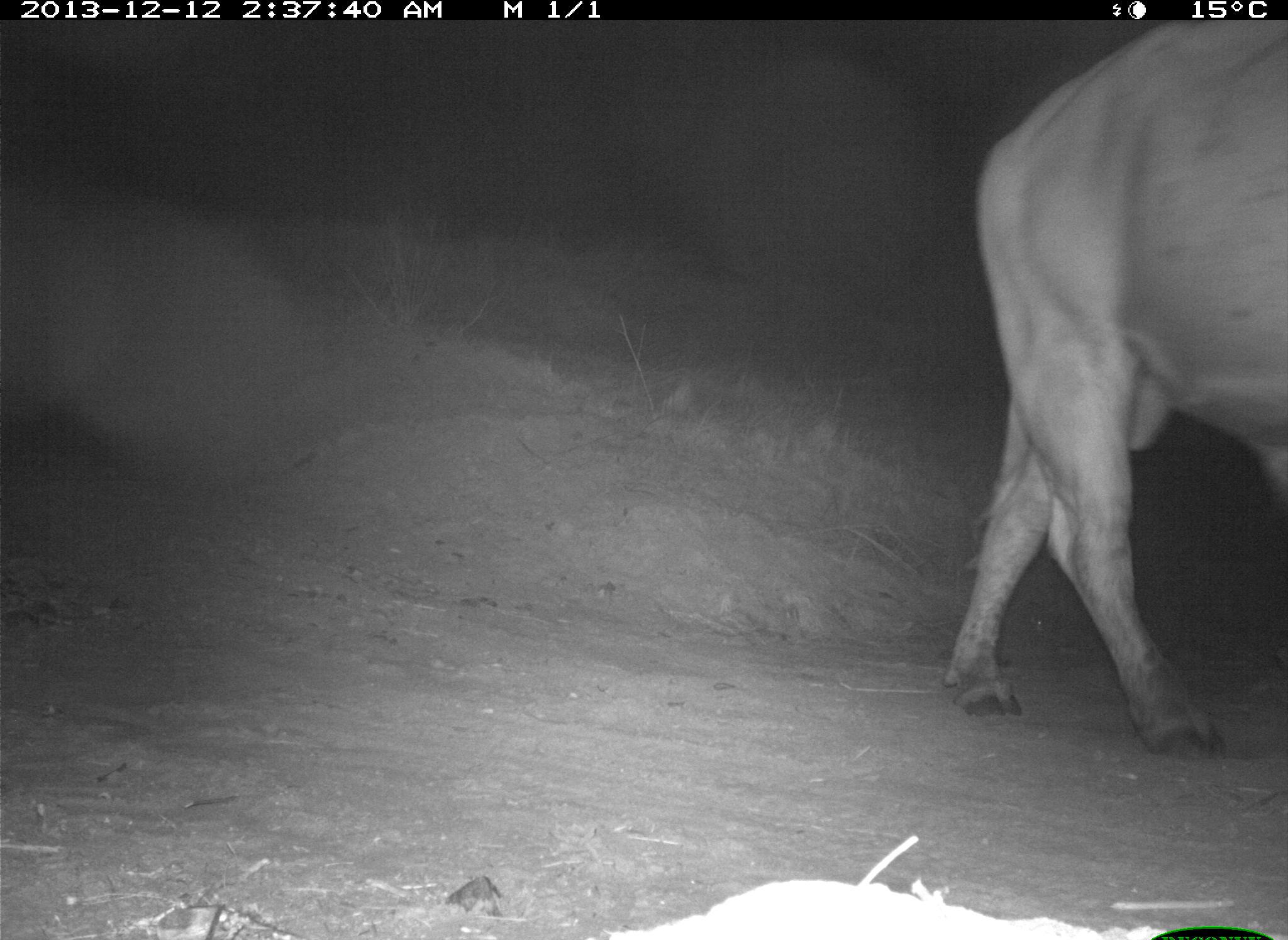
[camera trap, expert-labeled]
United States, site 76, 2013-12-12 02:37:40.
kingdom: Animalia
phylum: Chordata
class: Mammalia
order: Artiodactyla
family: Bovidae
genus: Bos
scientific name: Bos taurus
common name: cow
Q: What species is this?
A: Cow (Bos taurus).